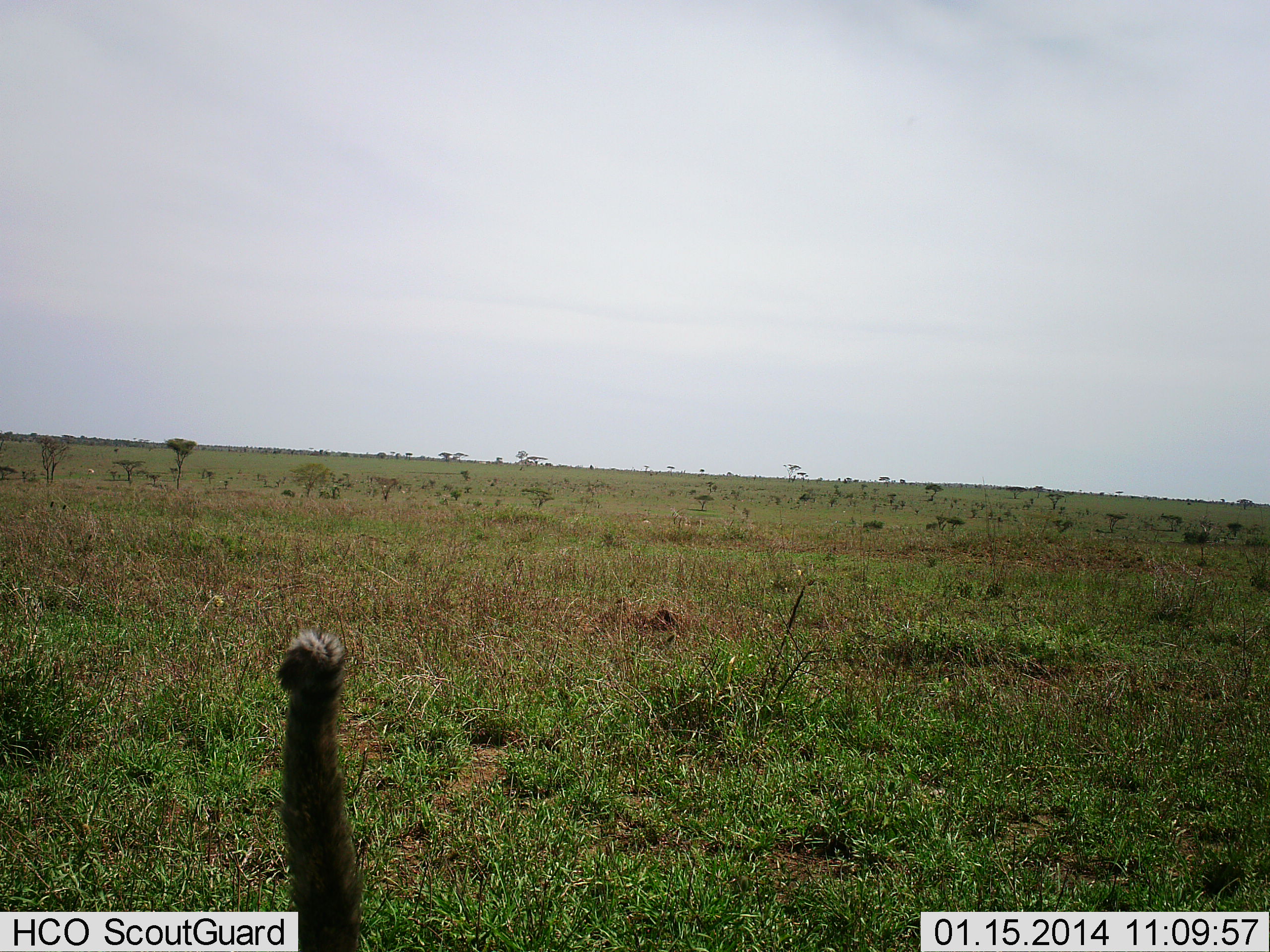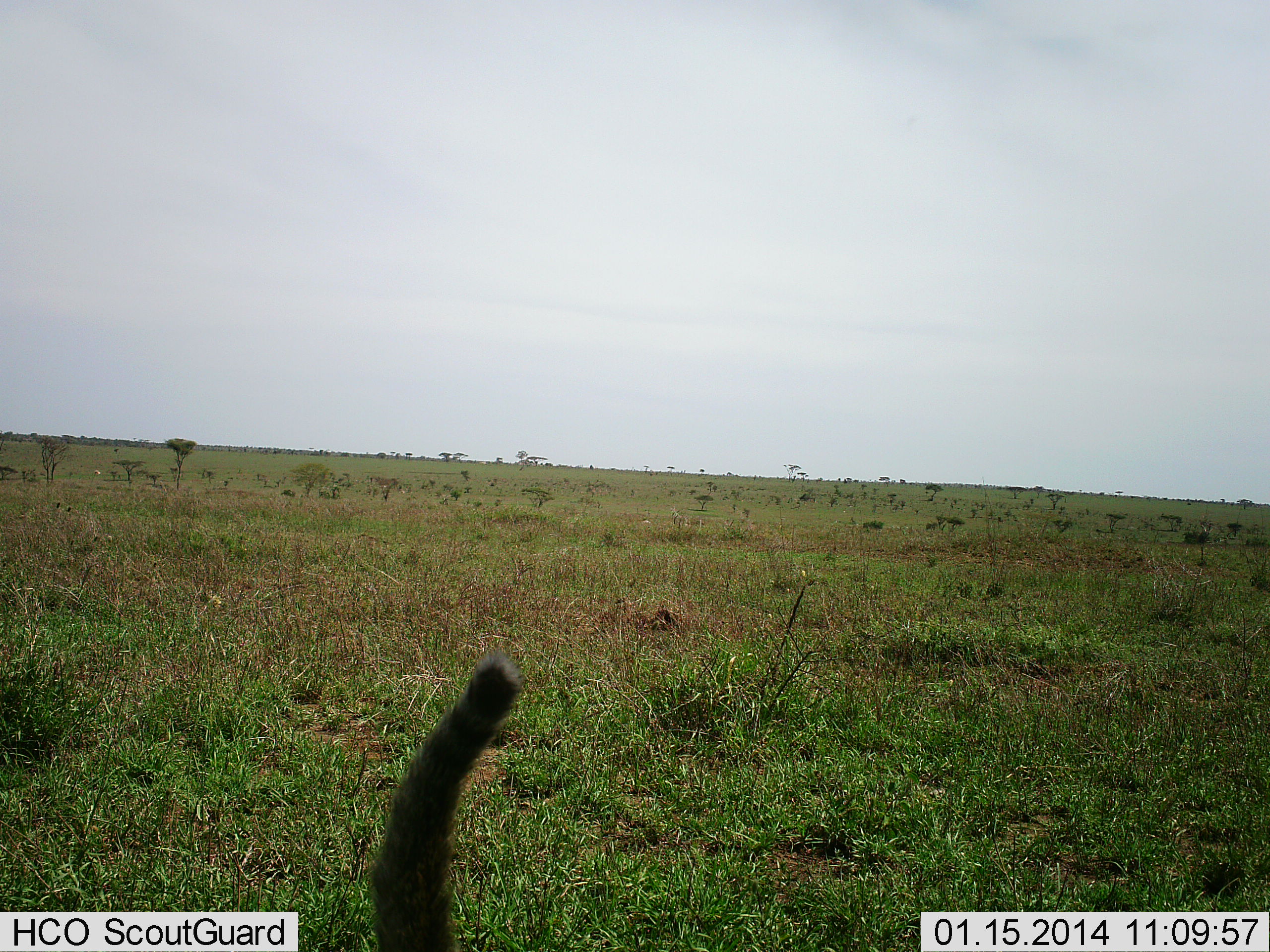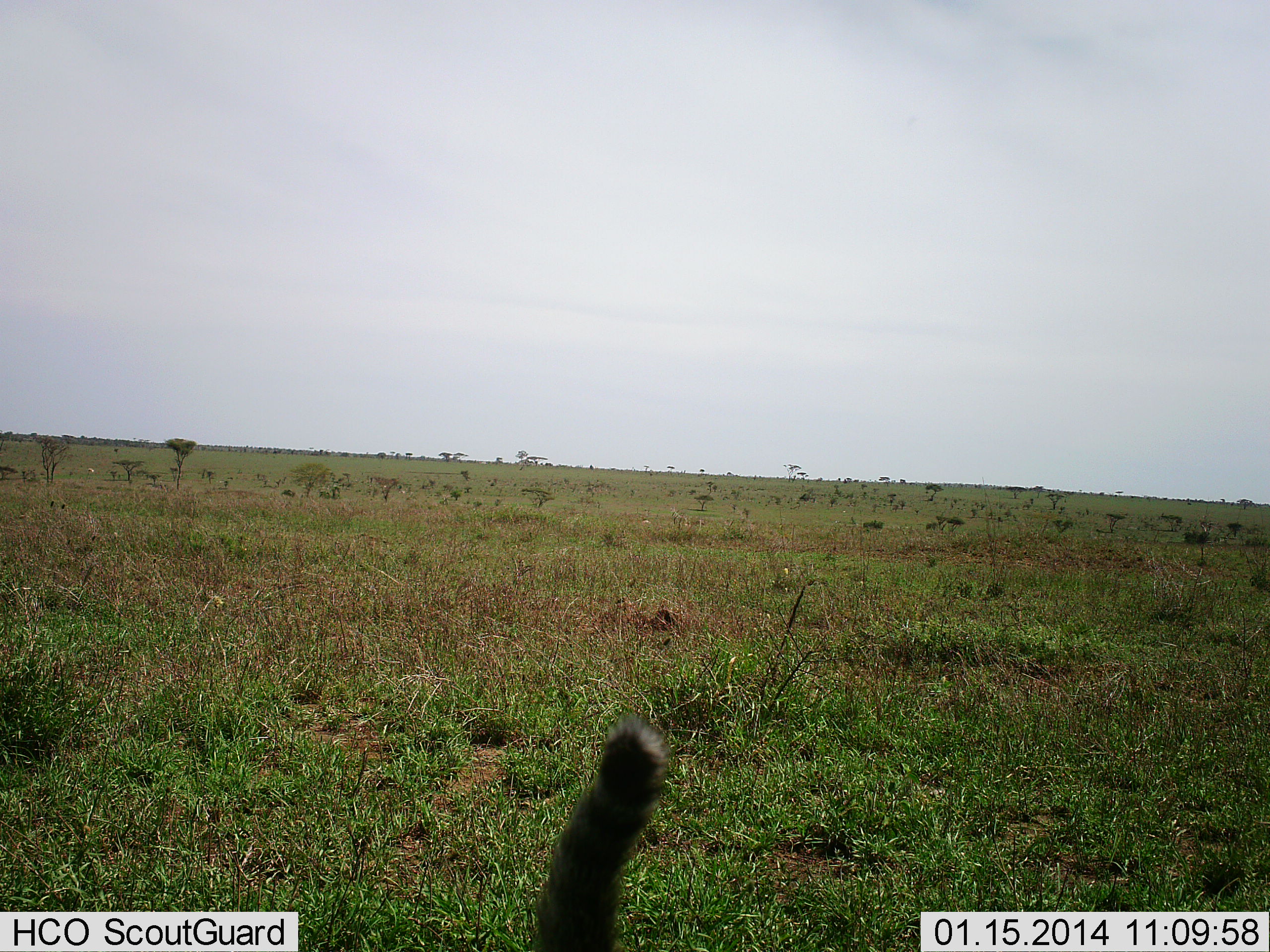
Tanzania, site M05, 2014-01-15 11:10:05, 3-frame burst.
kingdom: Animalia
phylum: Chordata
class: Mammalia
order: Carnivora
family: Felidae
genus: Felis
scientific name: Felis lybica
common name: african wild cat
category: wildcat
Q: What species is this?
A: Wildcat (african wild cat) (Felis lybica).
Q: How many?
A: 1.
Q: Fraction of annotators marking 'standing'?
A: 60%.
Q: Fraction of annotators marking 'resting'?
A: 0%.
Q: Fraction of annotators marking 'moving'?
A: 40%.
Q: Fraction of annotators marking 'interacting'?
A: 0%.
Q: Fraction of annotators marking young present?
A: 0%.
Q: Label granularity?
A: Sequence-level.